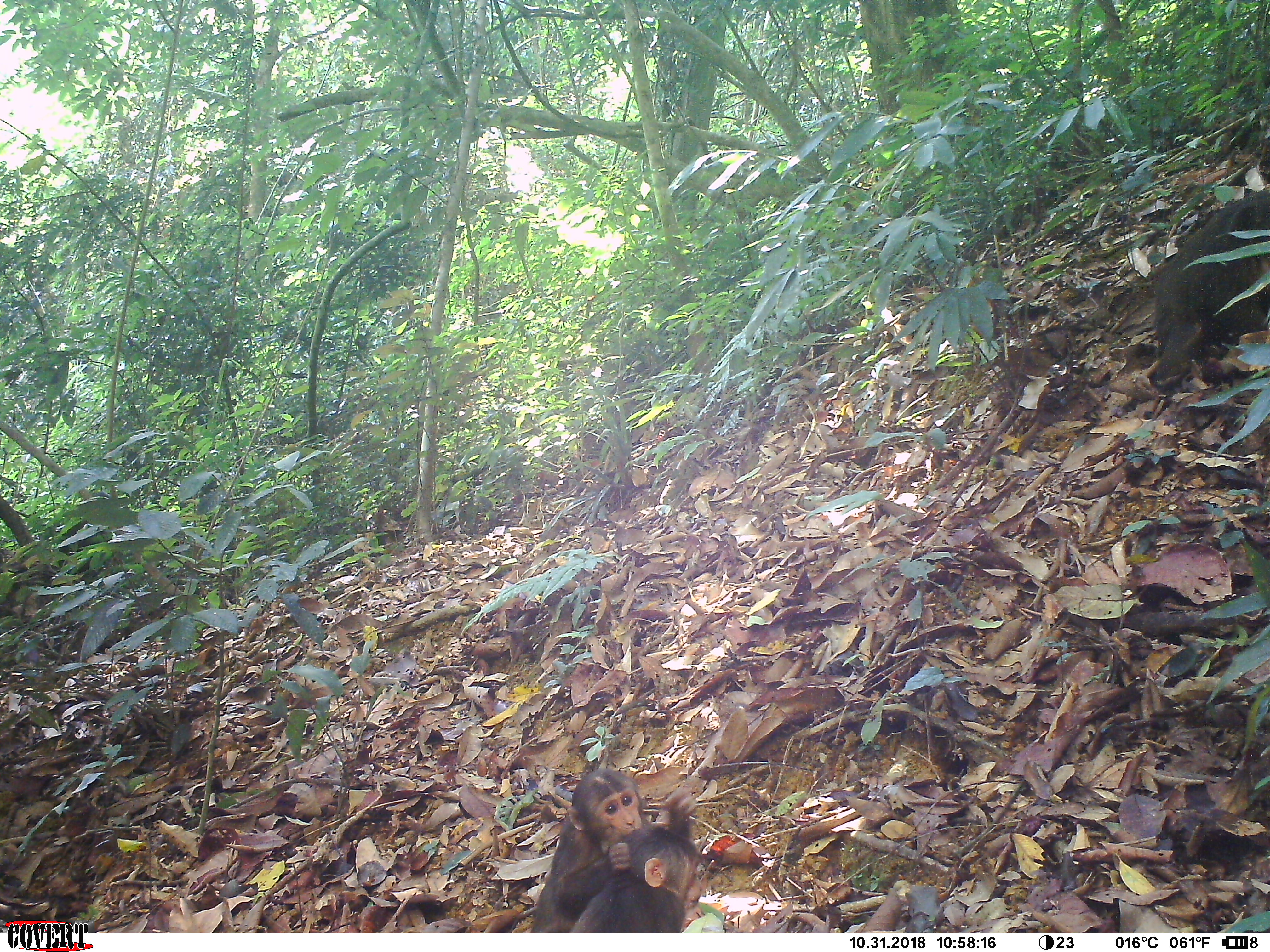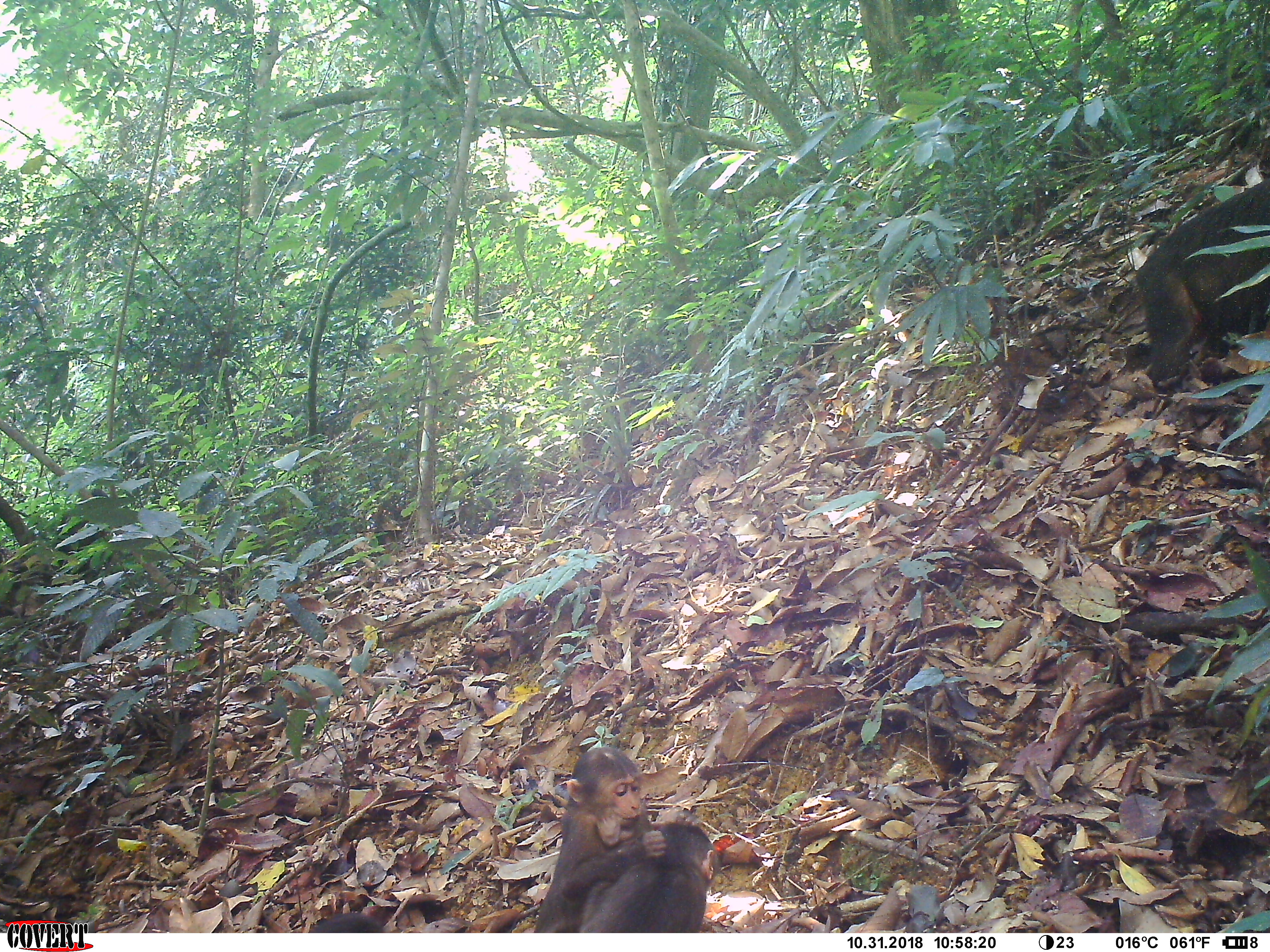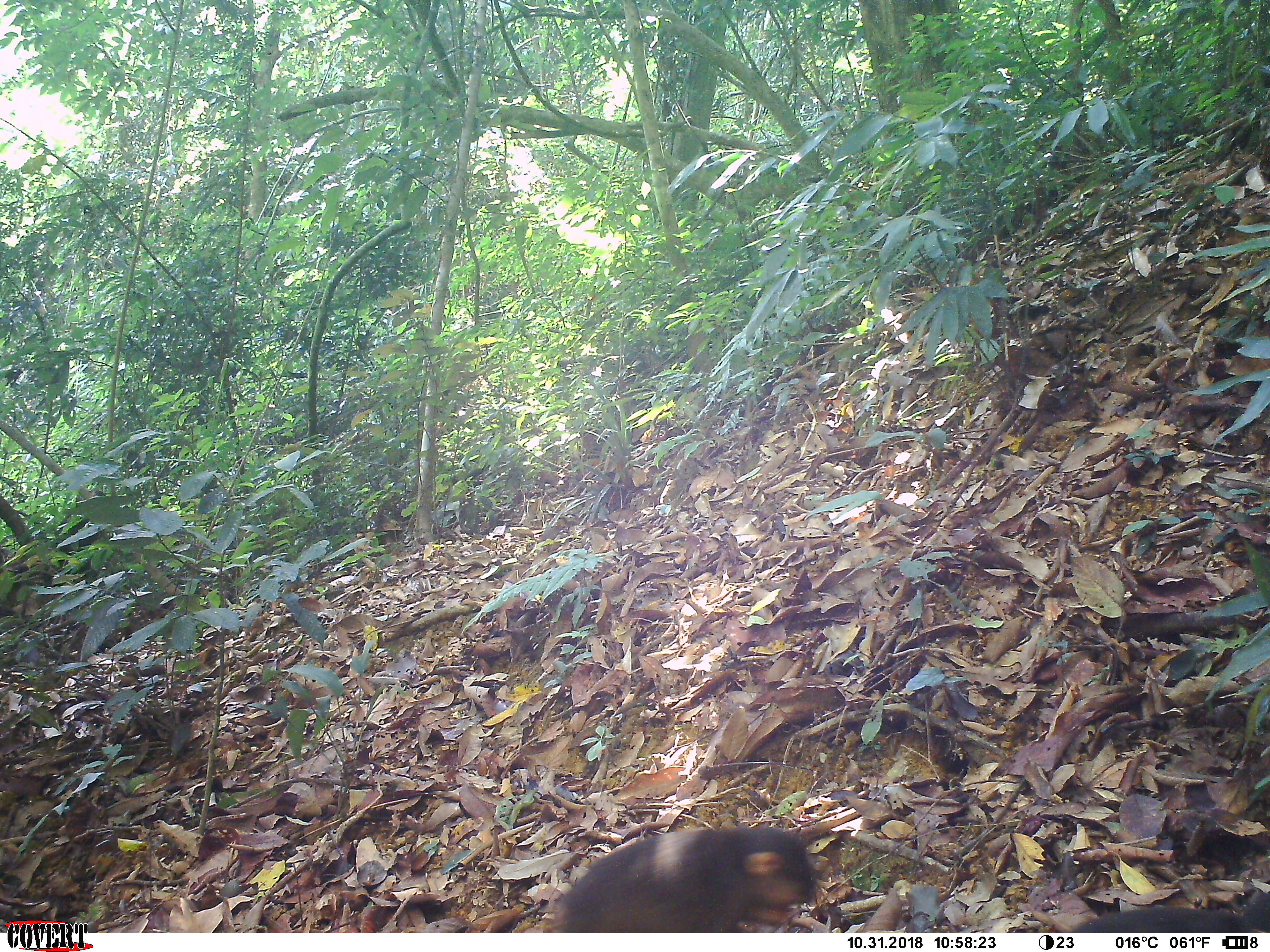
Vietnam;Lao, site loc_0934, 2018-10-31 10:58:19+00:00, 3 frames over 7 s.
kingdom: Animalia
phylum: Chordata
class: Mammalia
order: Primates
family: Cercopithecidae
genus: Macaca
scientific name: Macaca arctoides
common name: stump-tailed macaque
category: stump tailed macaque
Stump tailed macaque (stump-tailed macaque) (Macaca arctoides). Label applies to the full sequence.